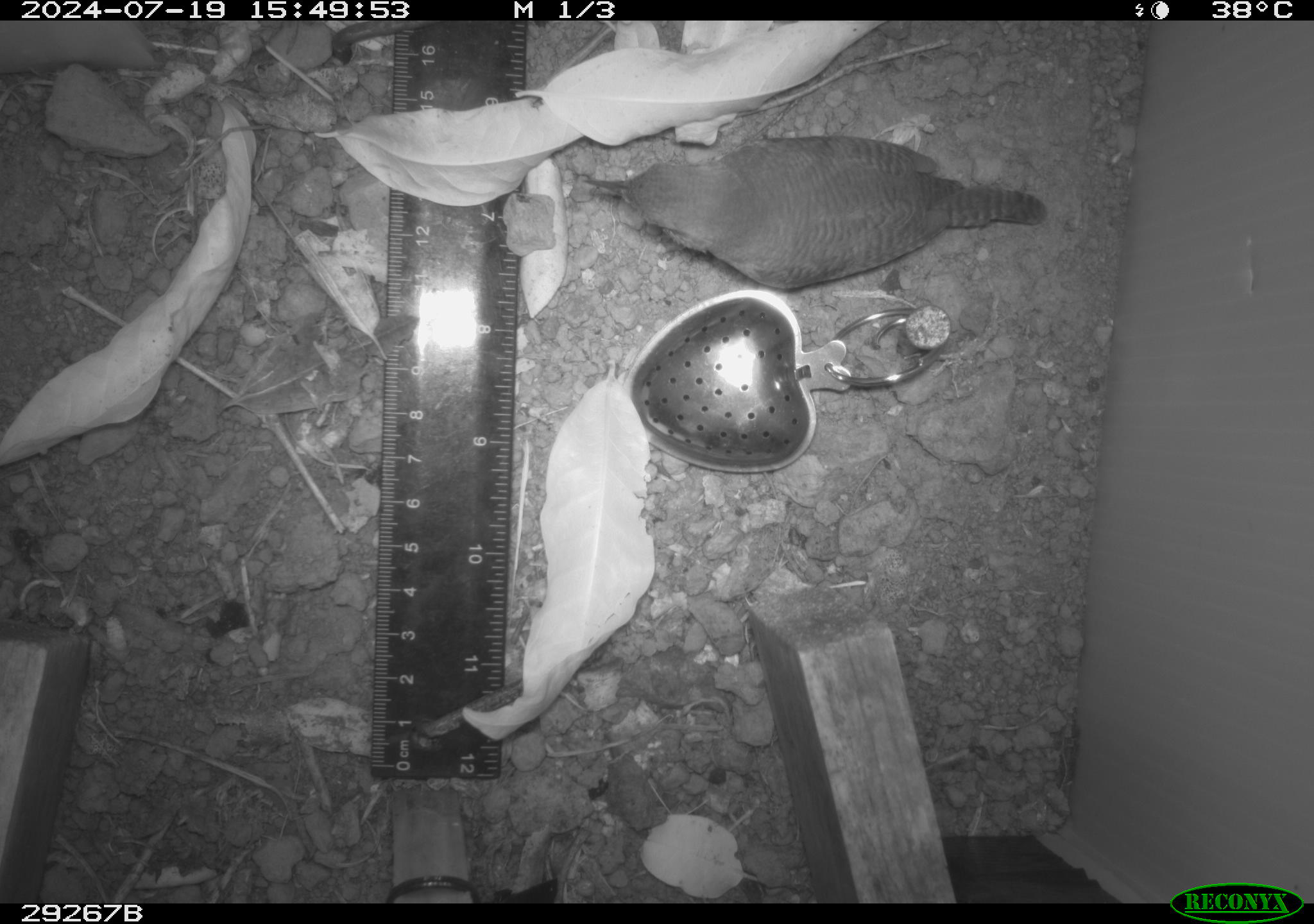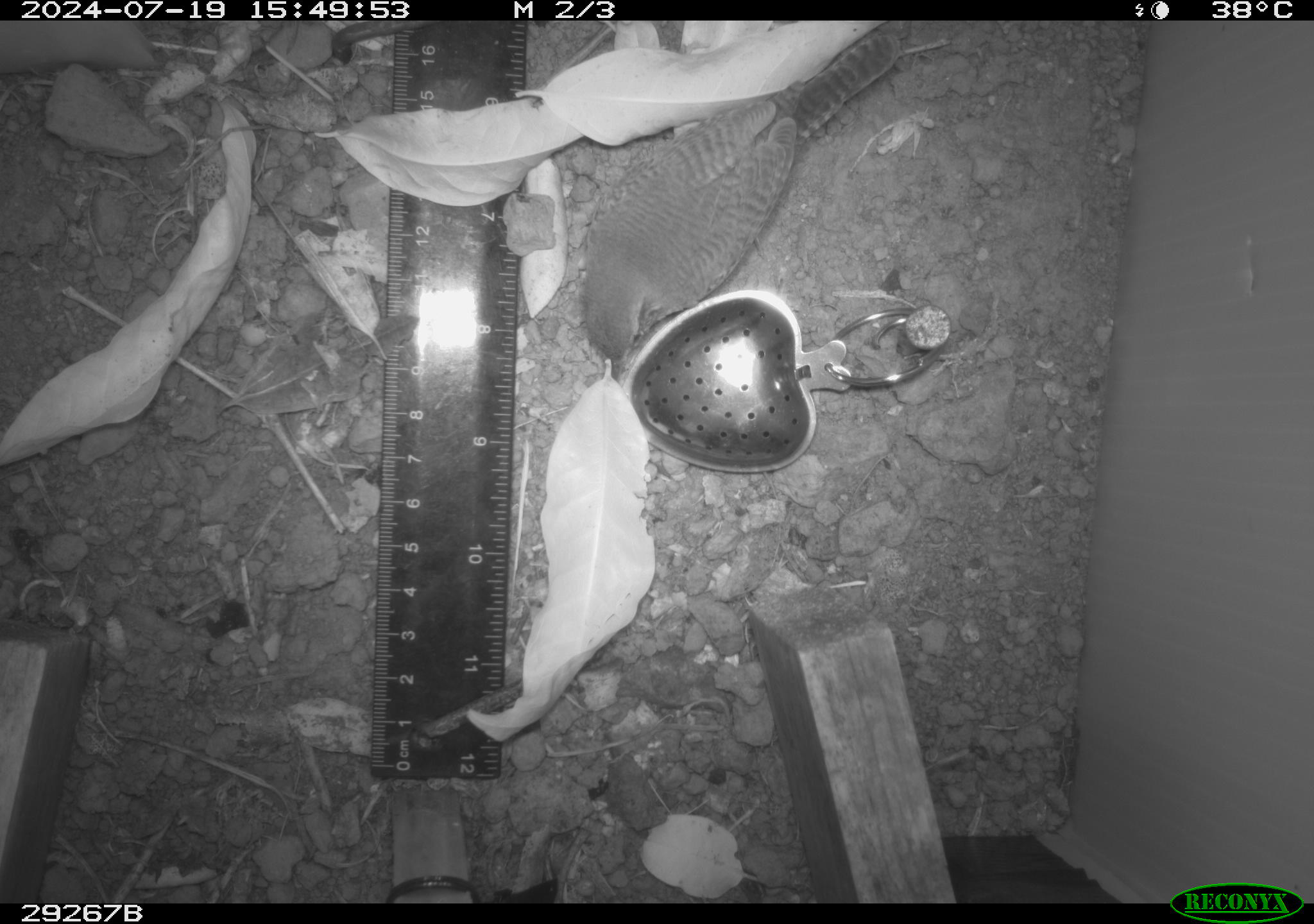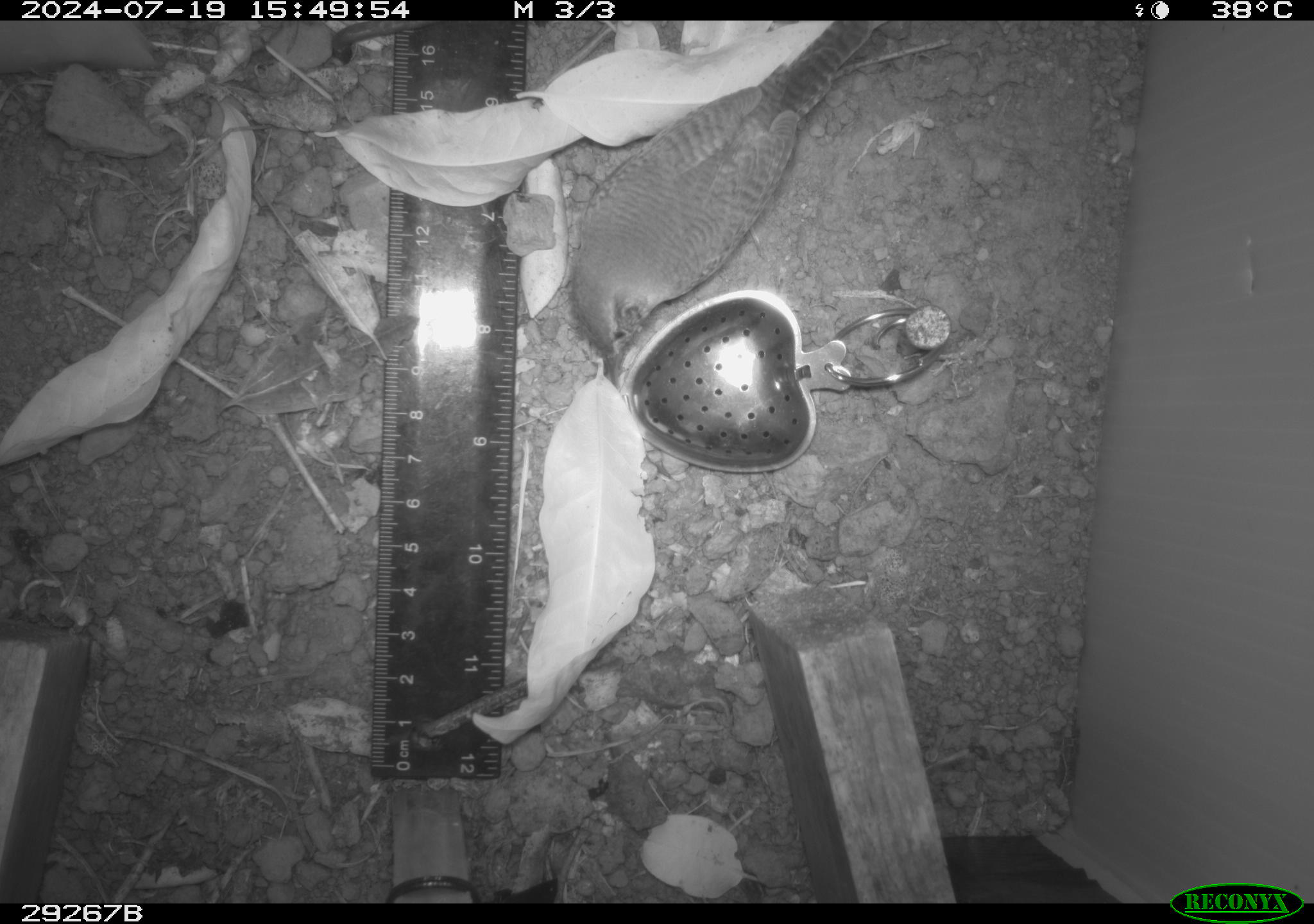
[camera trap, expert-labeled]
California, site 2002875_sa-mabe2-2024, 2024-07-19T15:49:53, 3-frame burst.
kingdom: Animalia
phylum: Chordata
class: Aves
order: Passeriformes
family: Troglodytidae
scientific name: Troglodytidae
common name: wren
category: troglodytidae family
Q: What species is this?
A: Troglodytidae family (wren) (Troglodytidae).